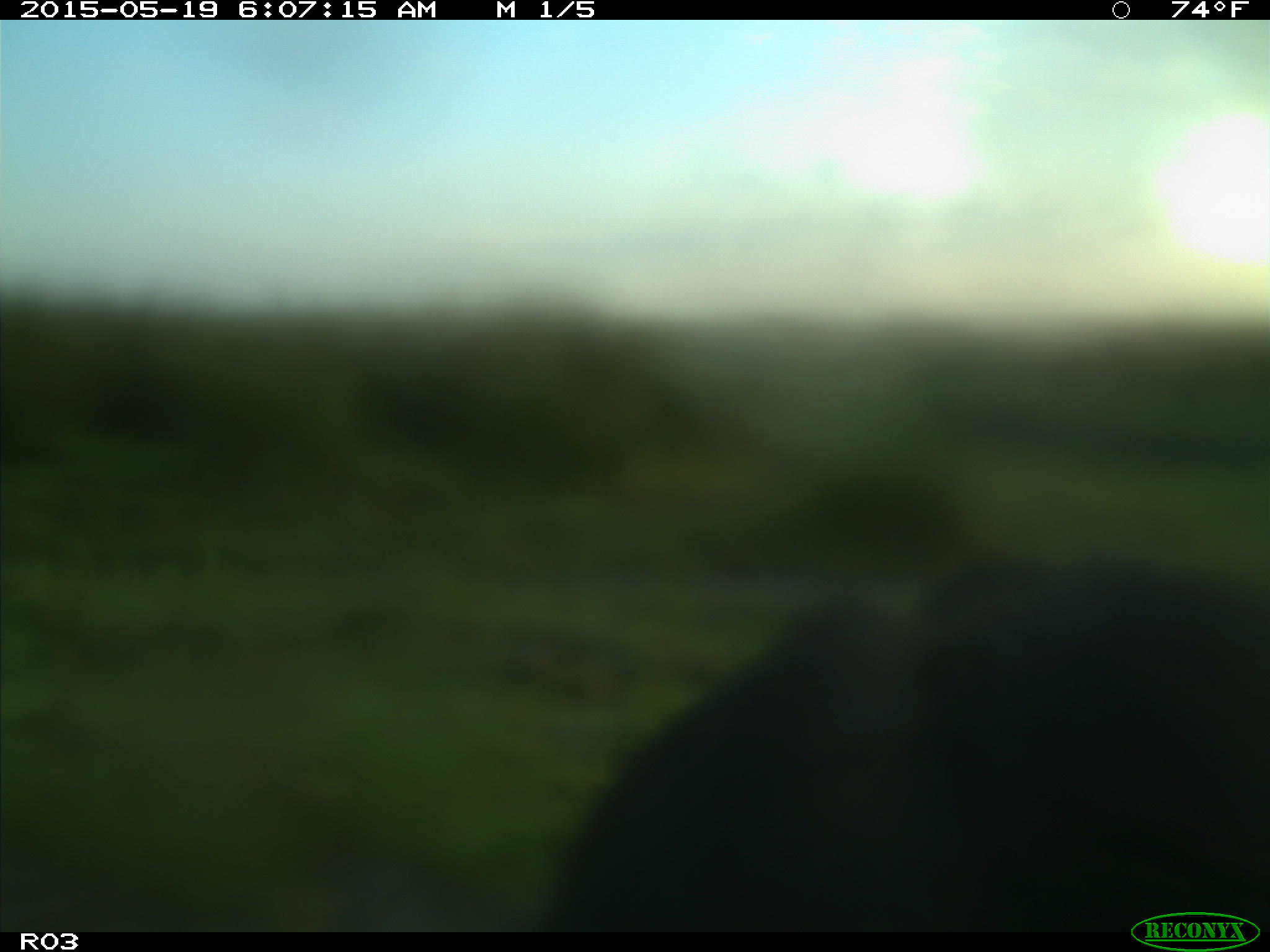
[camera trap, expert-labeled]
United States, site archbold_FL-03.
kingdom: Animalia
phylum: Chordata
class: Mammalia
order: Artiodactyla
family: Bovidae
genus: Bos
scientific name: Bos taurus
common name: domestic cow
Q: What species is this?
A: Bos taurus (domestic cow).